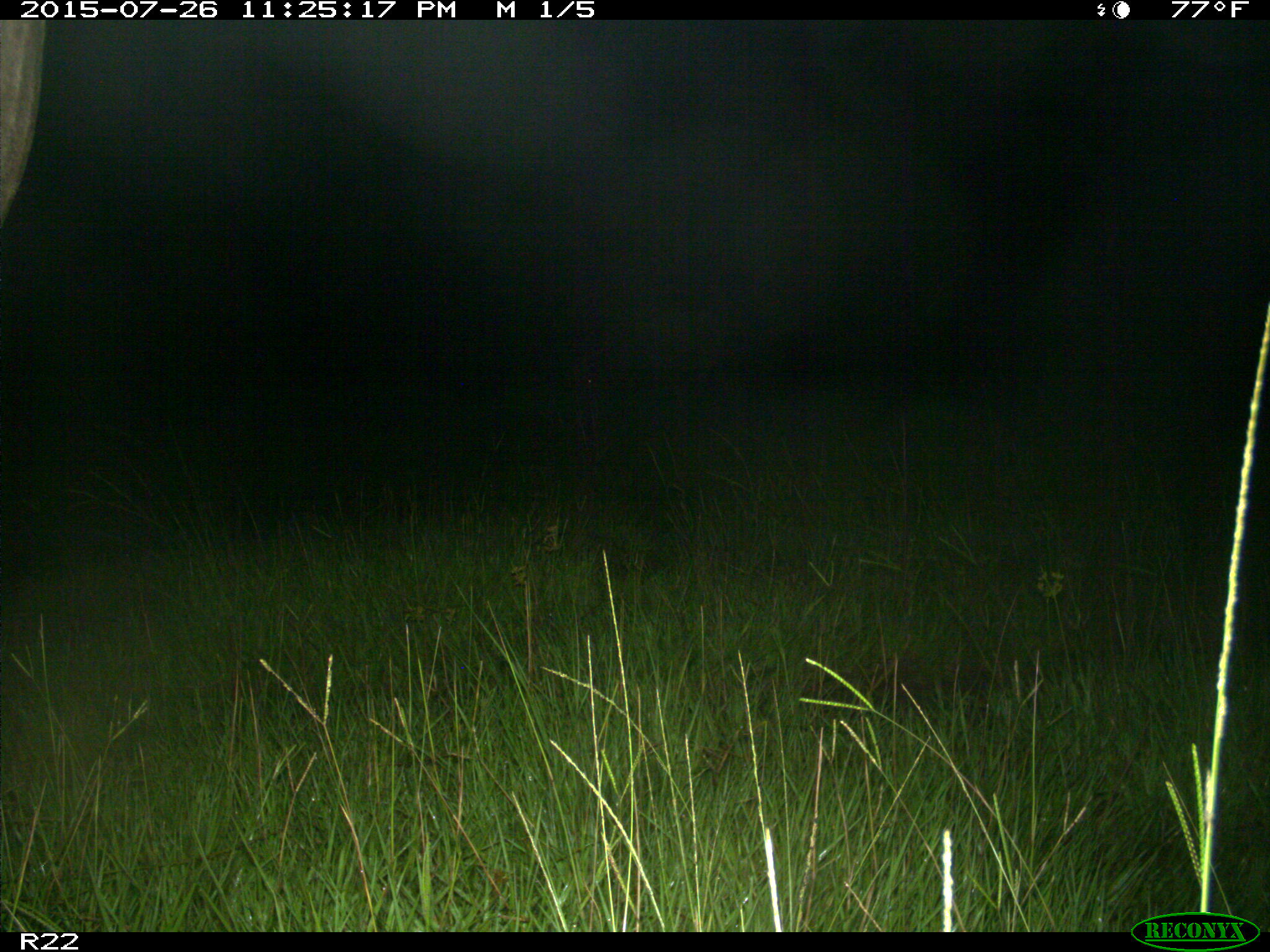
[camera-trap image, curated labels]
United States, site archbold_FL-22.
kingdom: Animalia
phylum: Chordata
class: Mammalia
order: Artiodactyla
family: Bovidae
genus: Bos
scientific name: Bos taurus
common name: domestic cow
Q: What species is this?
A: Bos taurus (domestic cow).